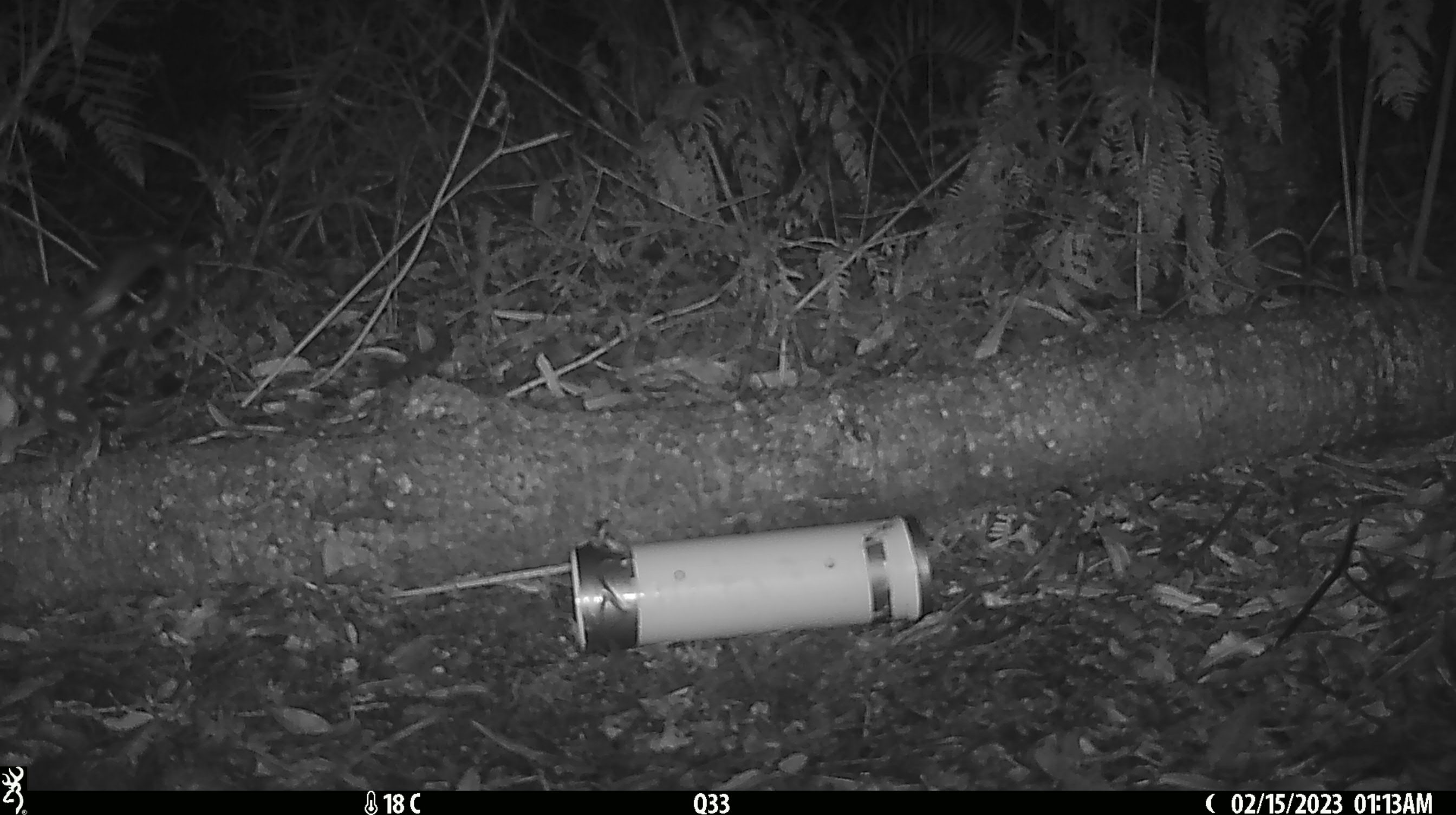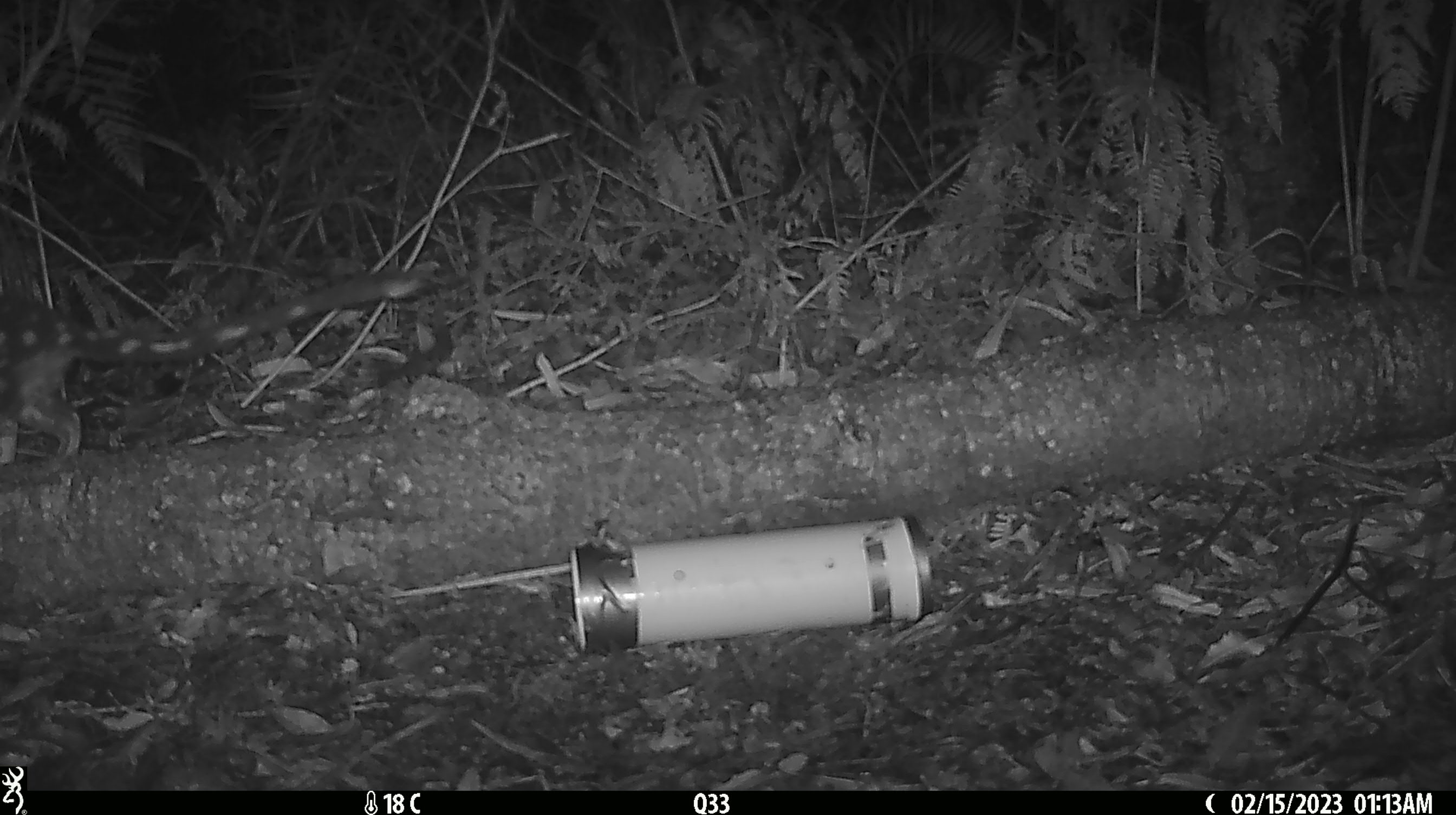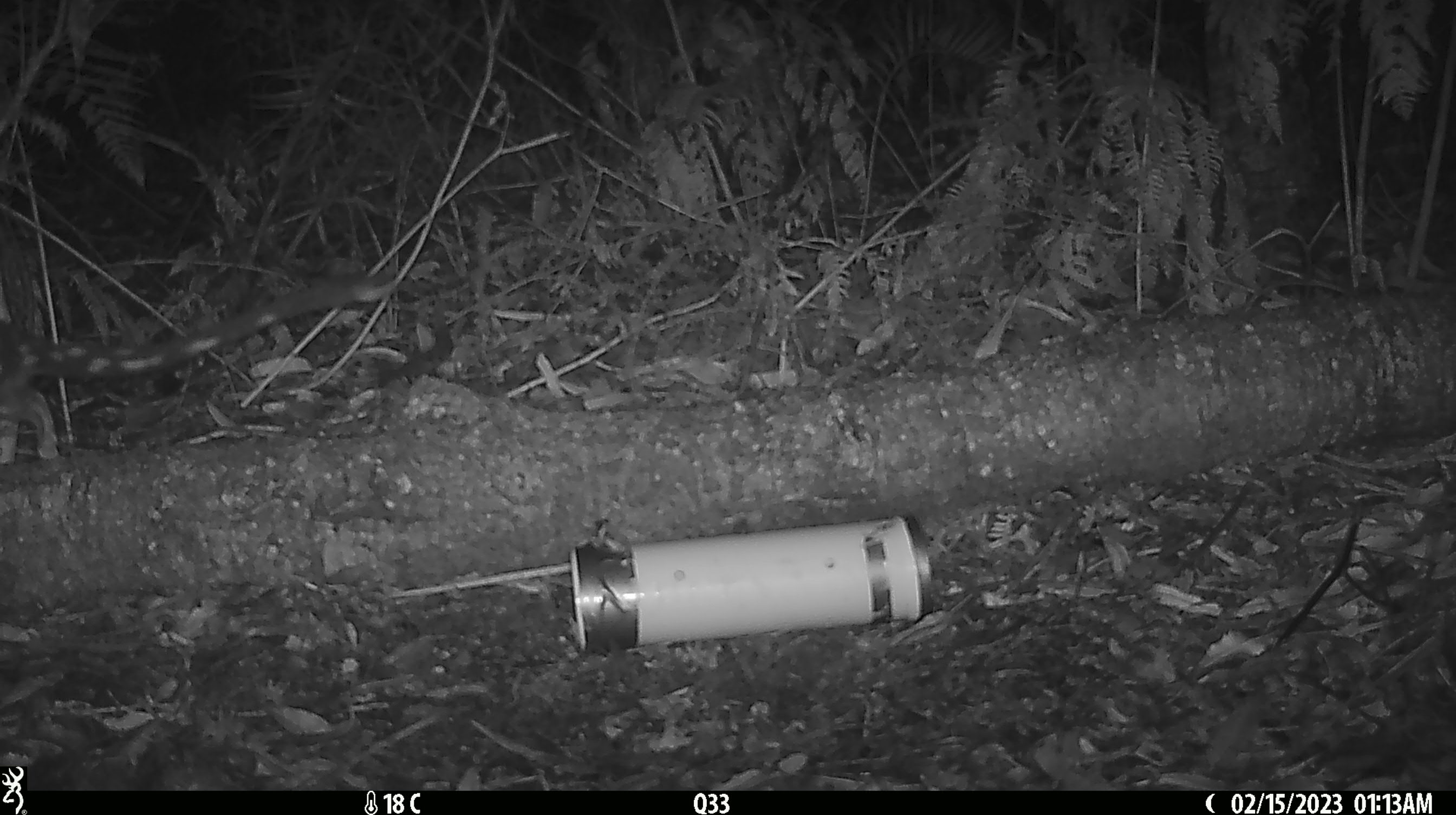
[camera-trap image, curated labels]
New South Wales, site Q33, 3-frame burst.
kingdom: Animalia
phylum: Chordata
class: Mammalia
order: Dasyuromorphia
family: Dasyuridae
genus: Dasyurus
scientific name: Dasyurus maculatus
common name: spotted-tailed quoll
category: quoll